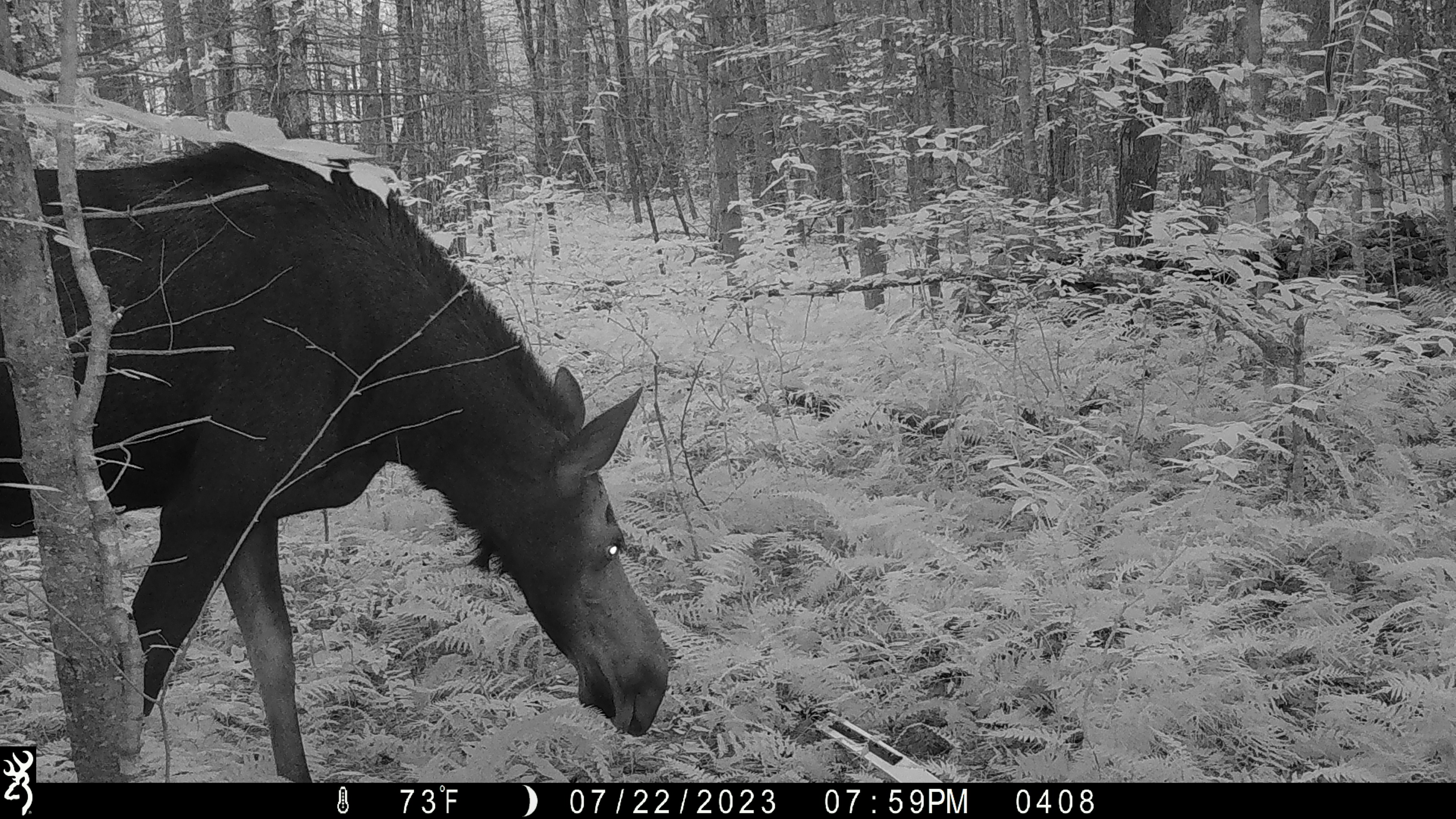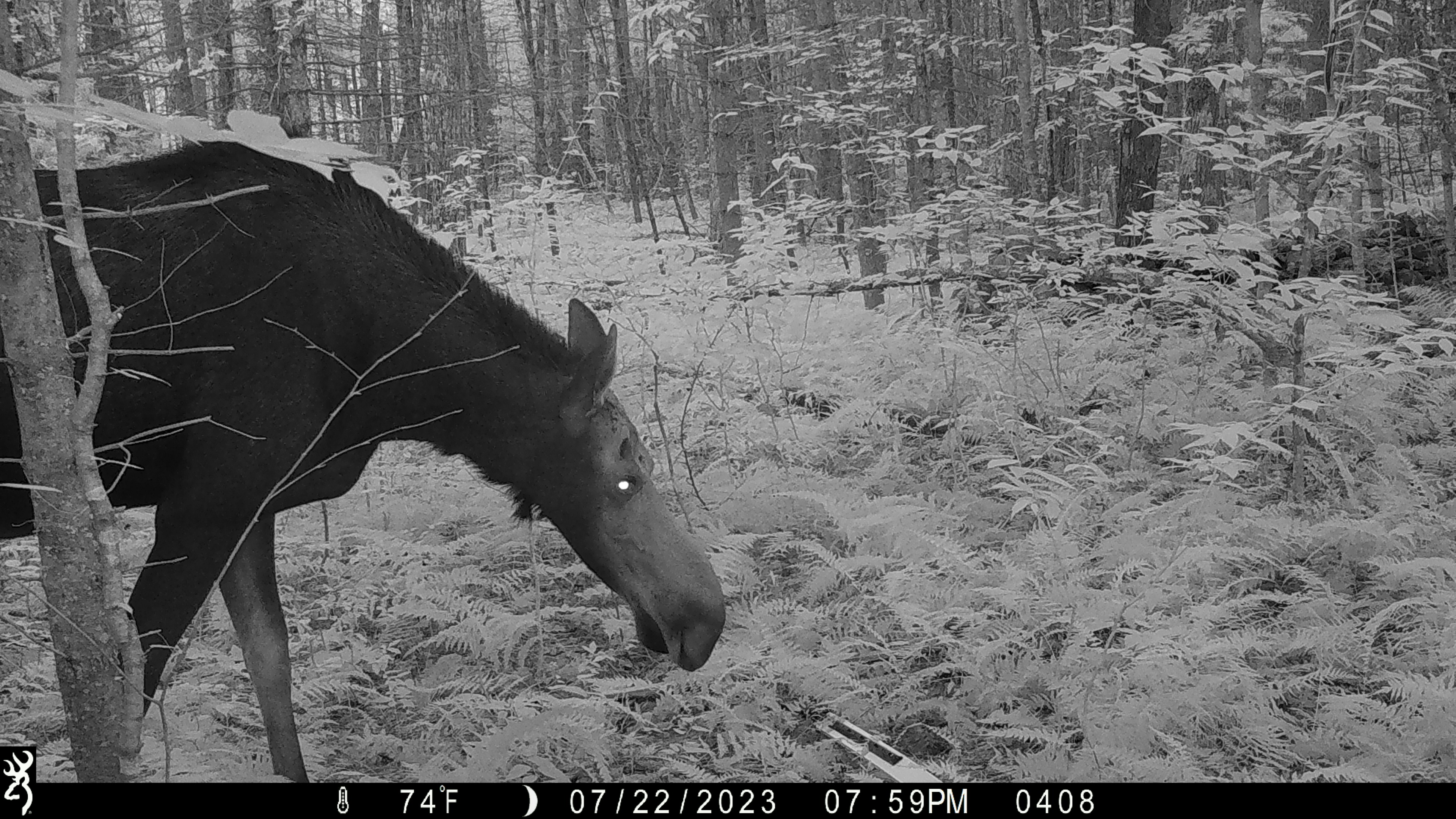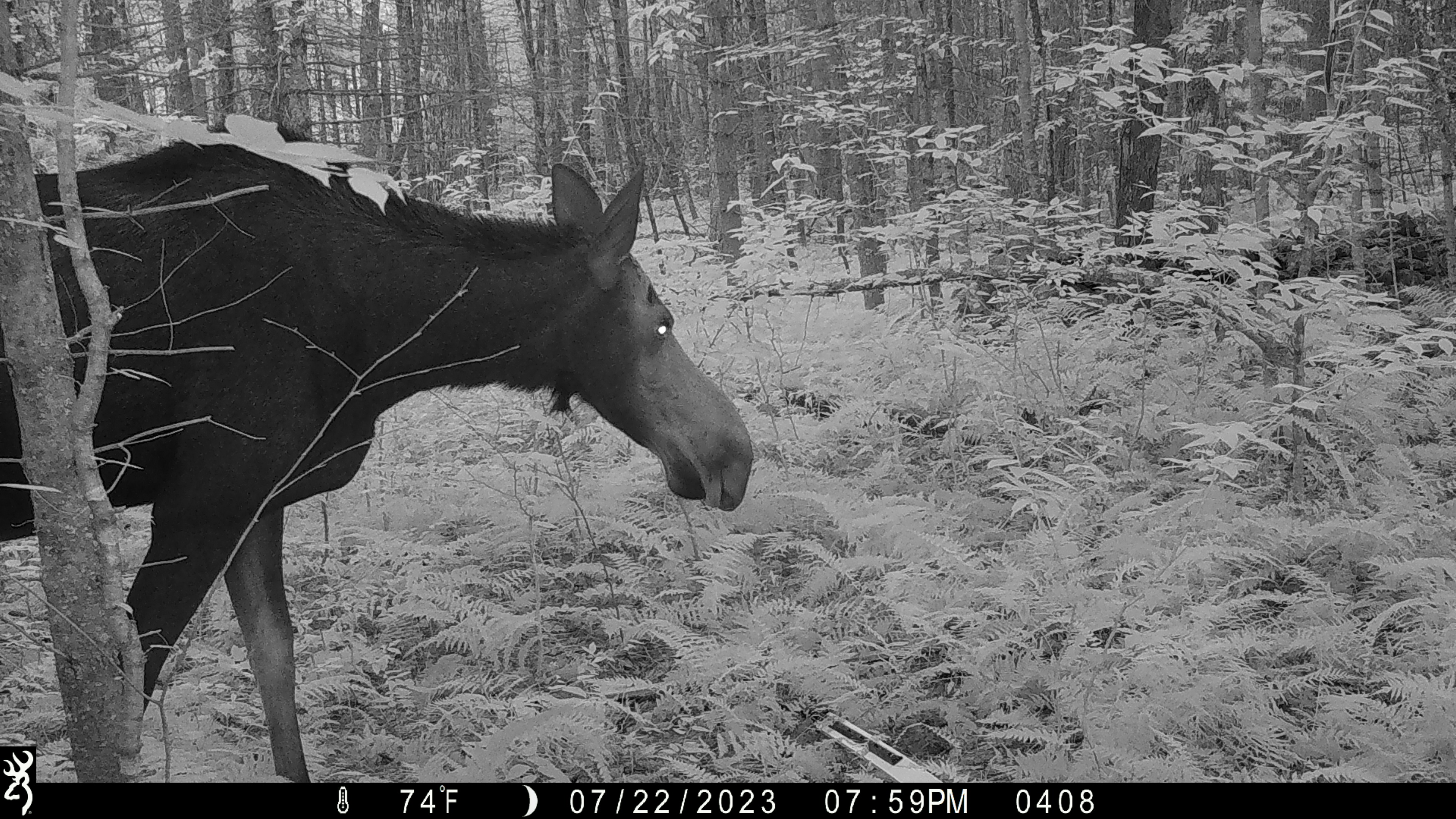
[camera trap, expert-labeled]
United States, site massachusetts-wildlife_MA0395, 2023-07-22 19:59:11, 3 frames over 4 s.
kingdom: Animalia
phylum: Chordata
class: Mammalia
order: Artiodactyla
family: Cervidae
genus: Alces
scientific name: Alces alces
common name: moose